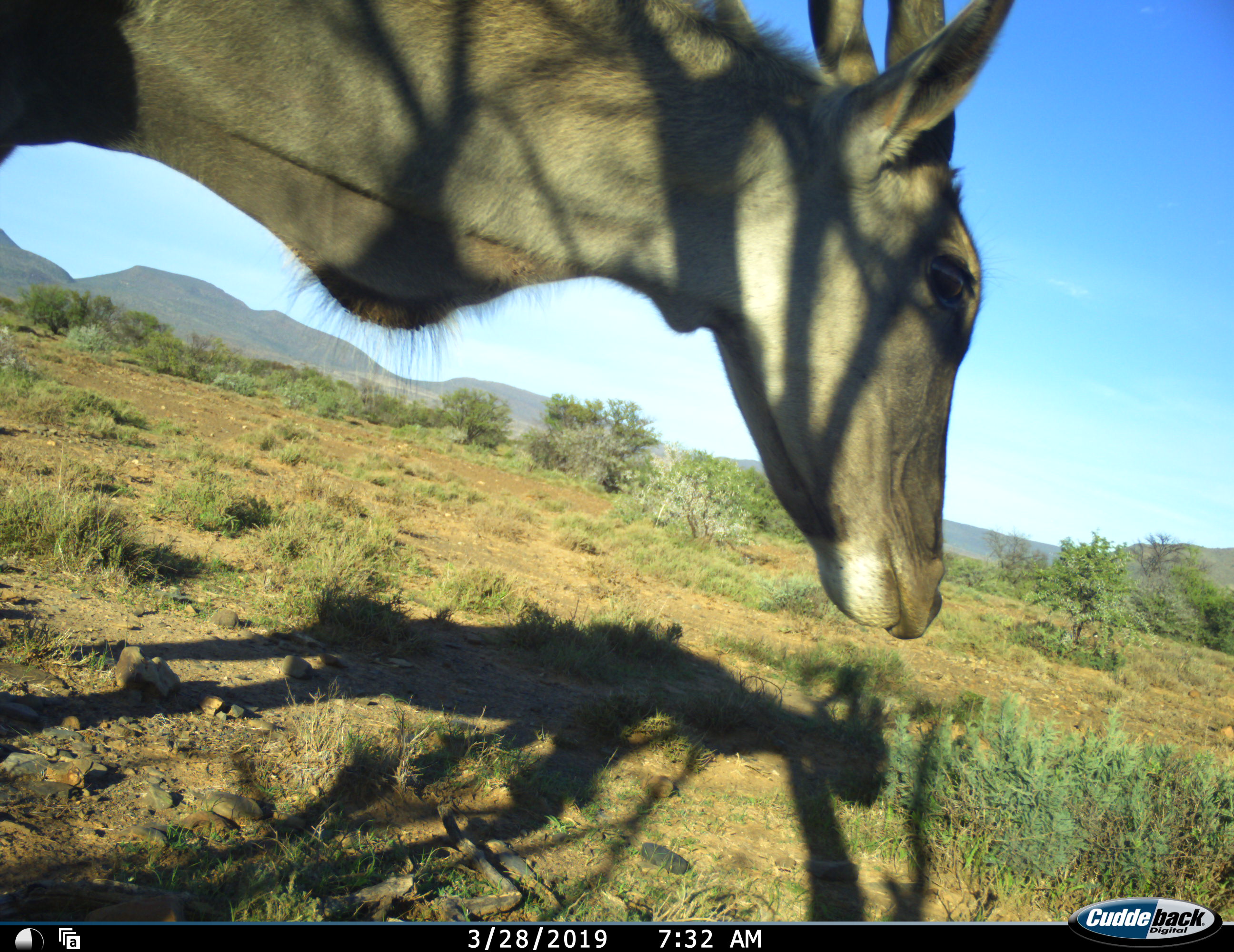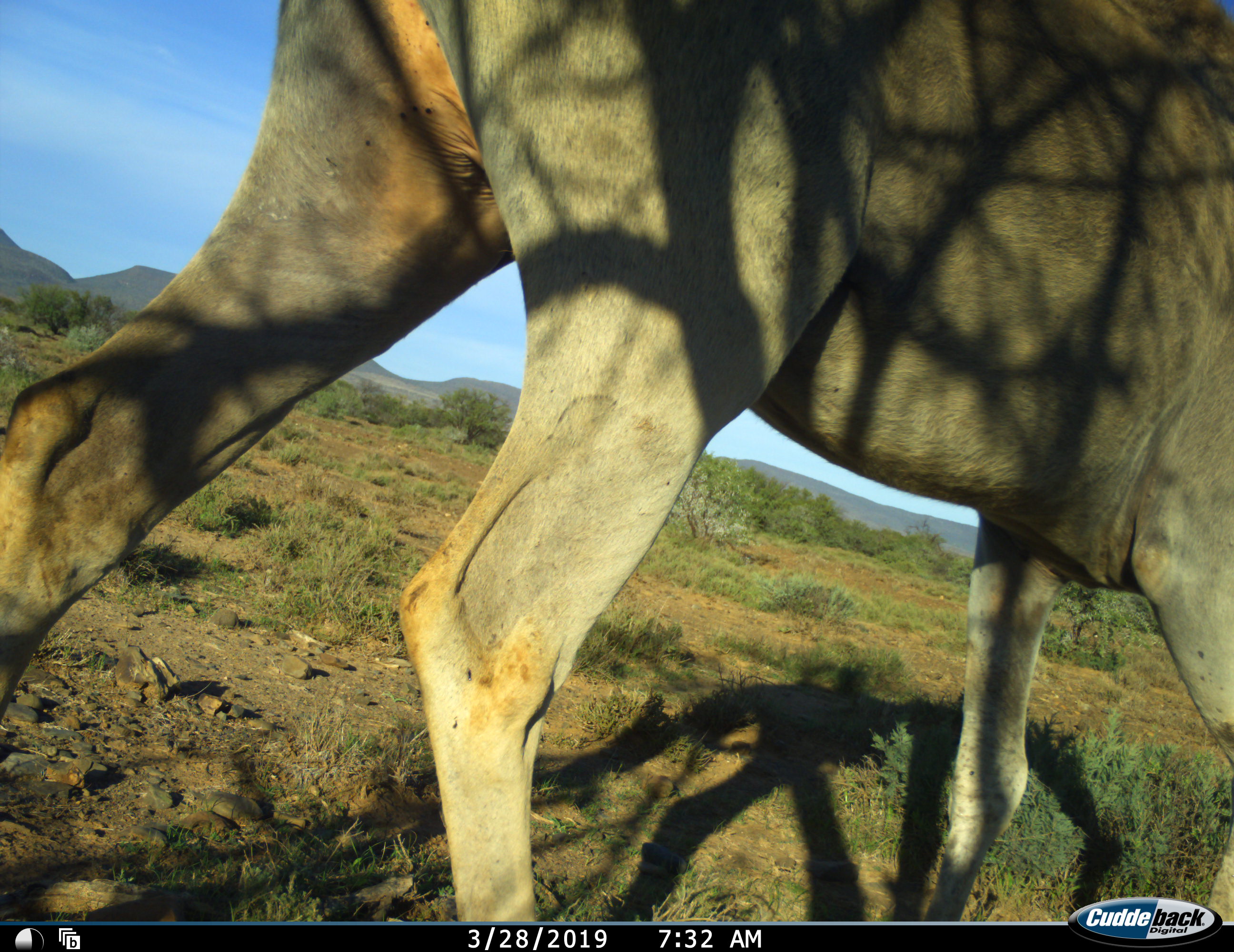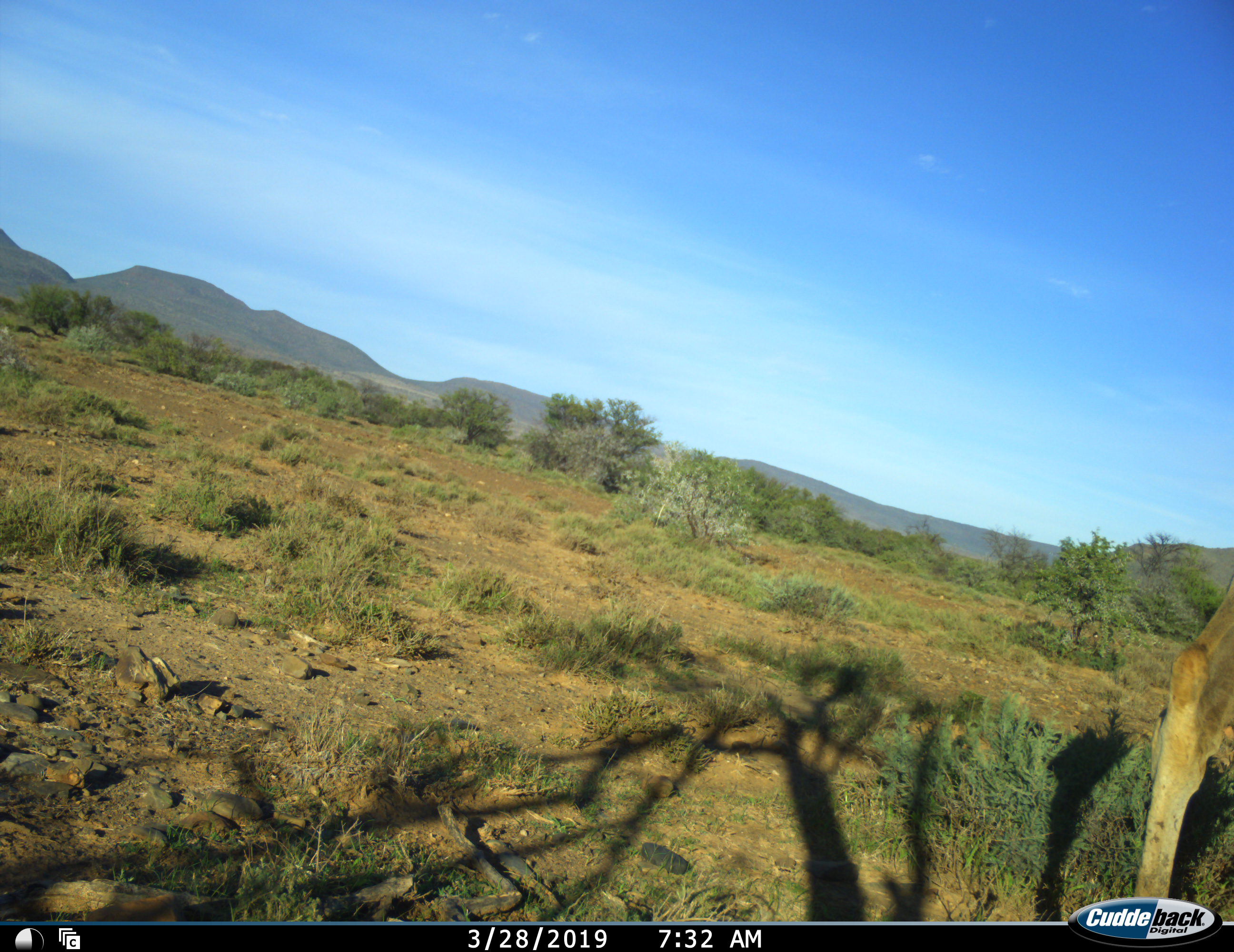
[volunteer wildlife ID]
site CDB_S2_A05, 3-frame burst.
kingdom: Animalia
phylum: Chordata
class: Mammalia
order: Artiodactyla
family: Bovidae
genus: Tragelaphus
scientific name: Tragelaphus oryx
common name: eland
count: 1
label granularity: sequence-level